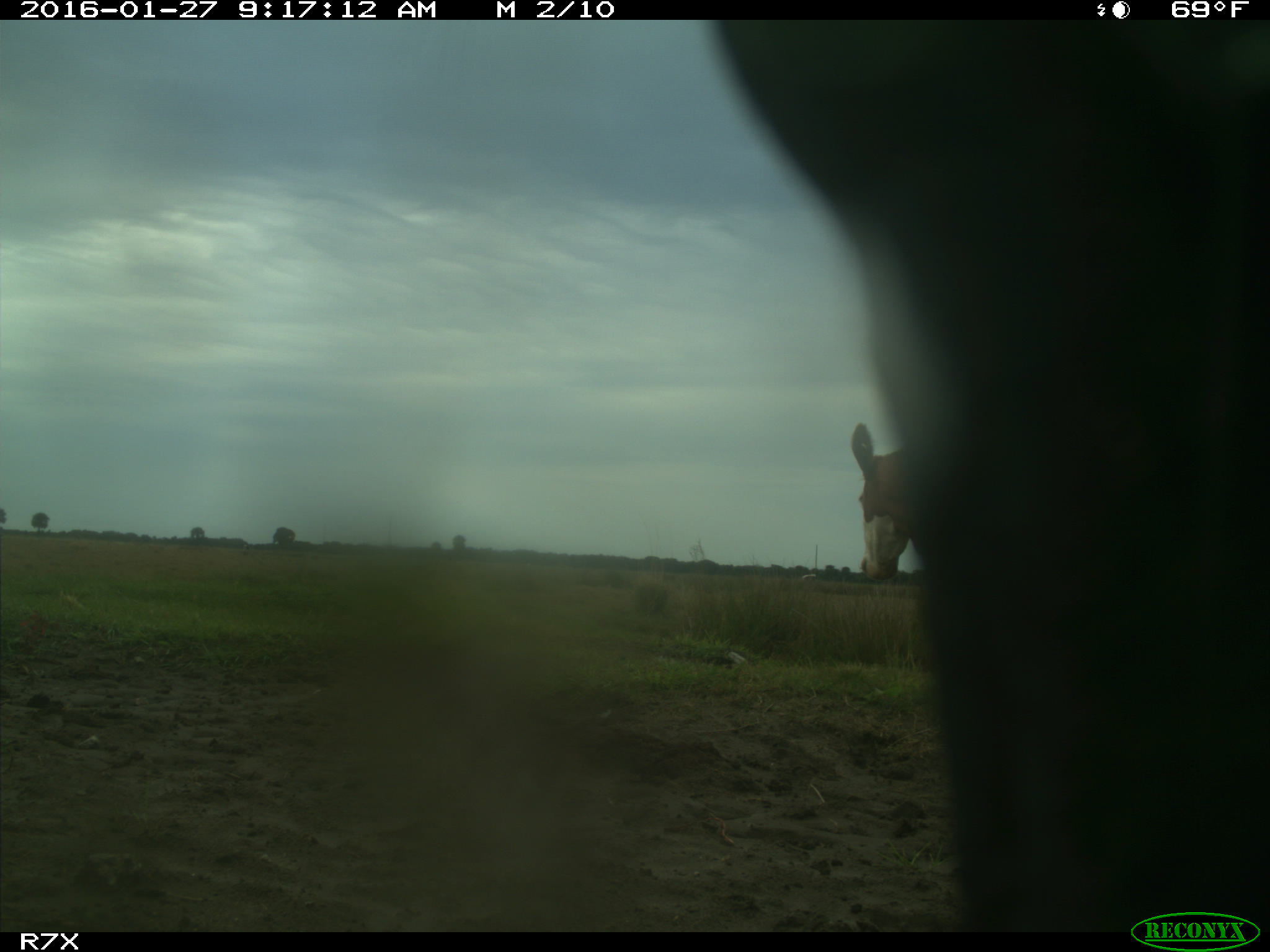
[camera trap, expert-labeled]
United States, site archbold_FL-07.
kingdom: Animalia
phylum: Chordata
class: Mammalia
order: Artiodactyla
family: Bovidae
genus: Bos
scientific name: Bos taurus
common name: domestic cow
Bos taurus (domestic cow).